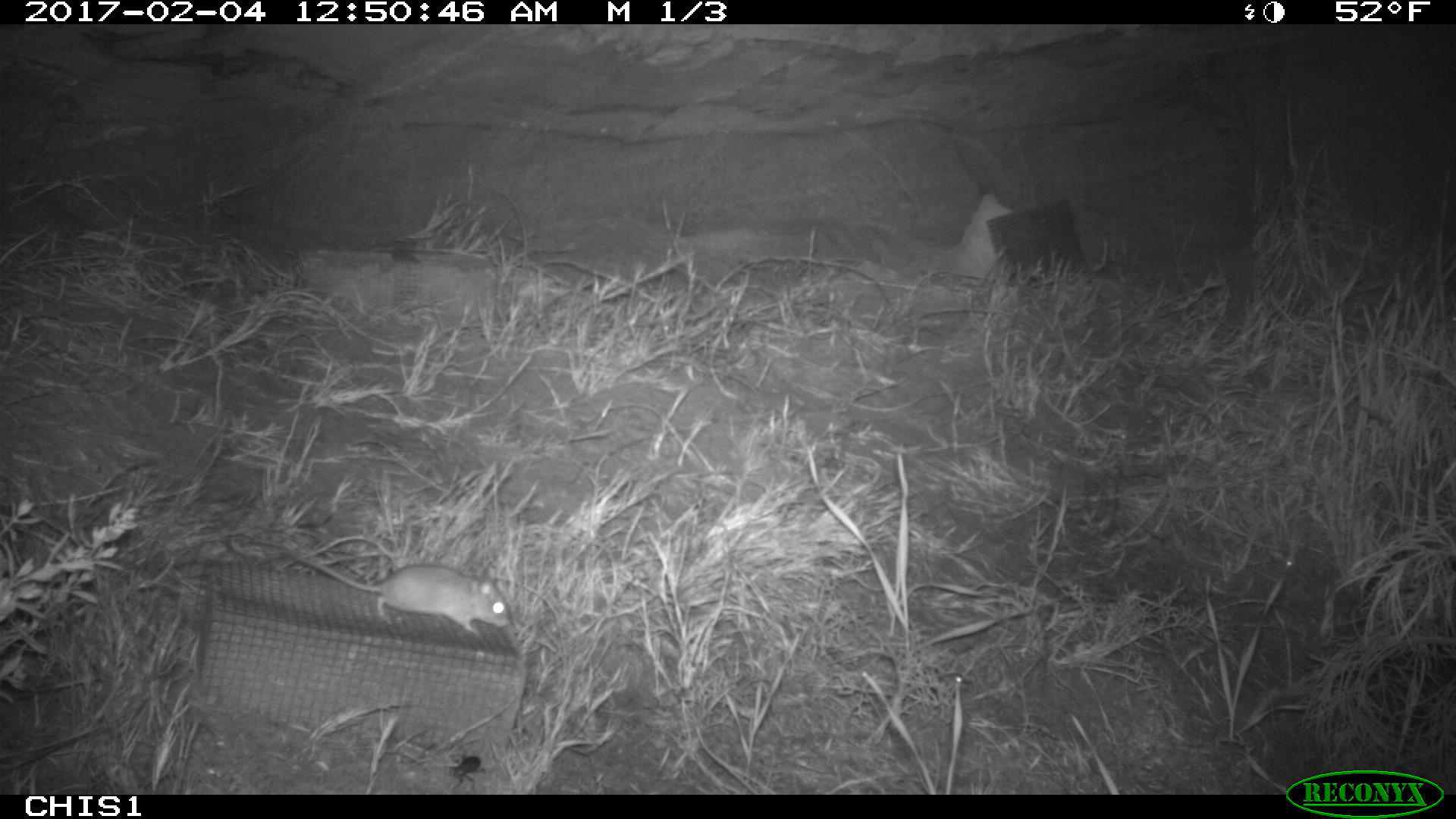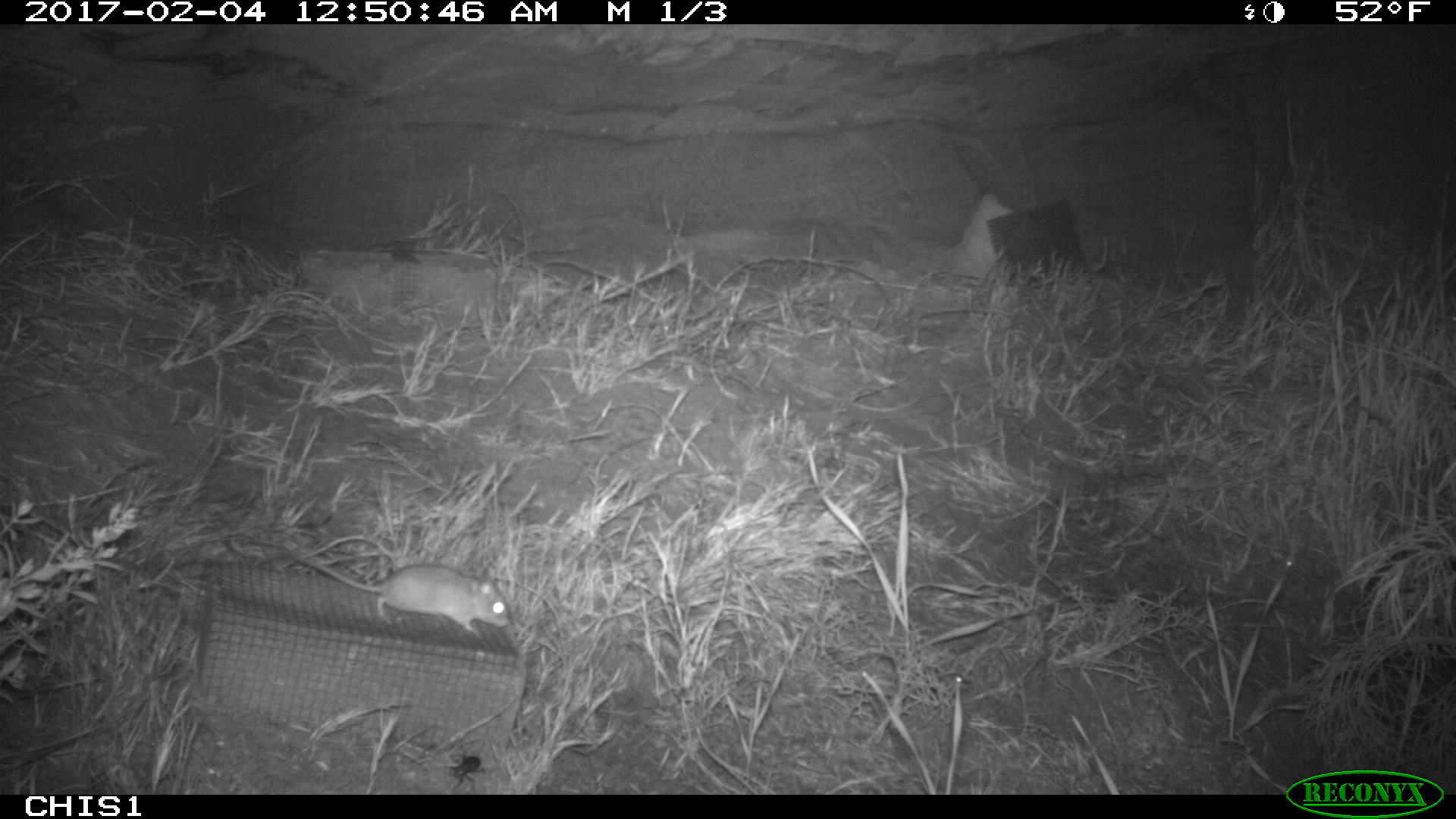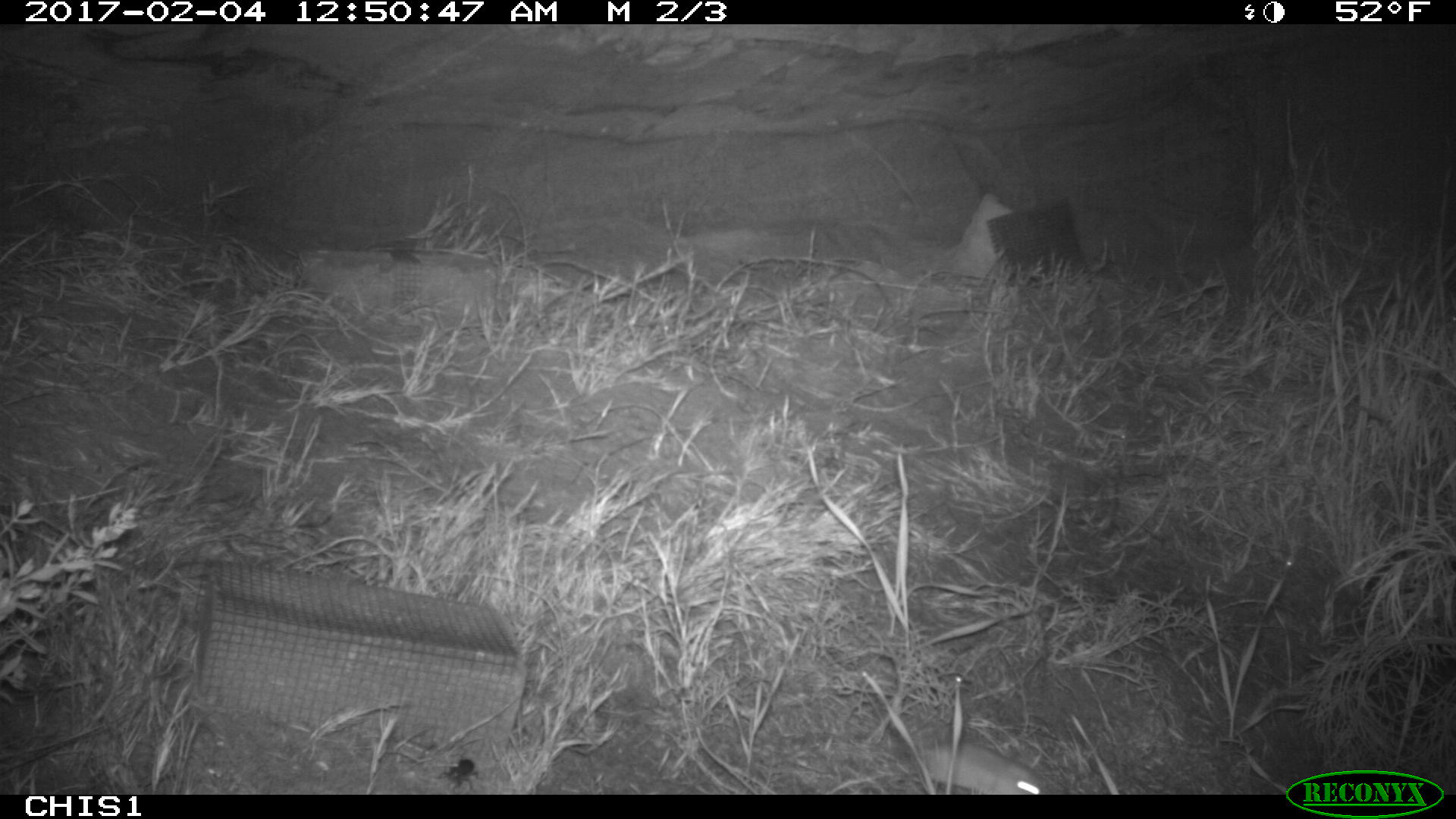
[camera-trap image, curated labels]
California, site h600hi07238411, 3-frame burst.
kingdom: Animalia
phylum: Chordata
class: Mammalia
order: Rodentia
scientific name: Rodentia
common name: rodent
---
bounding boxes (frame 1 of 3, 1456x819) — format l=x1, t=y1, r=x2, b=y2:
rodent: l=293, t=554, r=510, b=639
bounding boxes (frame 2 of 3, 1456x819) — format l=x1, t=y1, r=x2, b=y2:
rodent: l=282, t=549, r=512, b=637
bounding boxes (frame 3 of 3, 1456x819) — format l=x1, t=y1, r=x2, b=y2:
rodent: l=923, t=742, r=1047, b=794